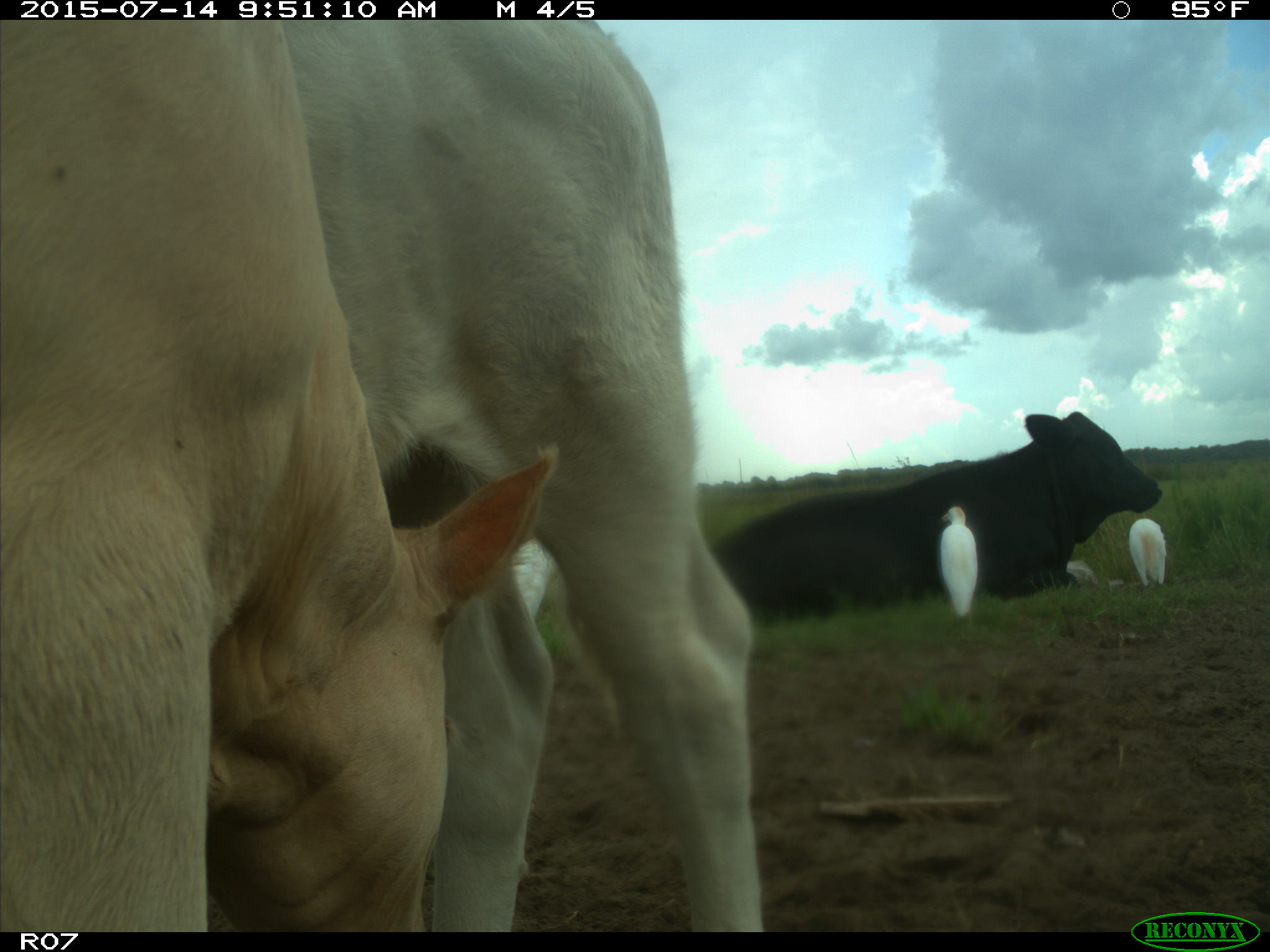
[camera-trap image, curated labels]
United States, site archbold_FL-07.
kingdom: Animalia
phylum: Chordata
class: Mammalia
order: Artiodactyla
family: Bovidae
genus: Bos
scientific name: Bos taurus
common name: domestic cow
Bos taurus (domestic cow).